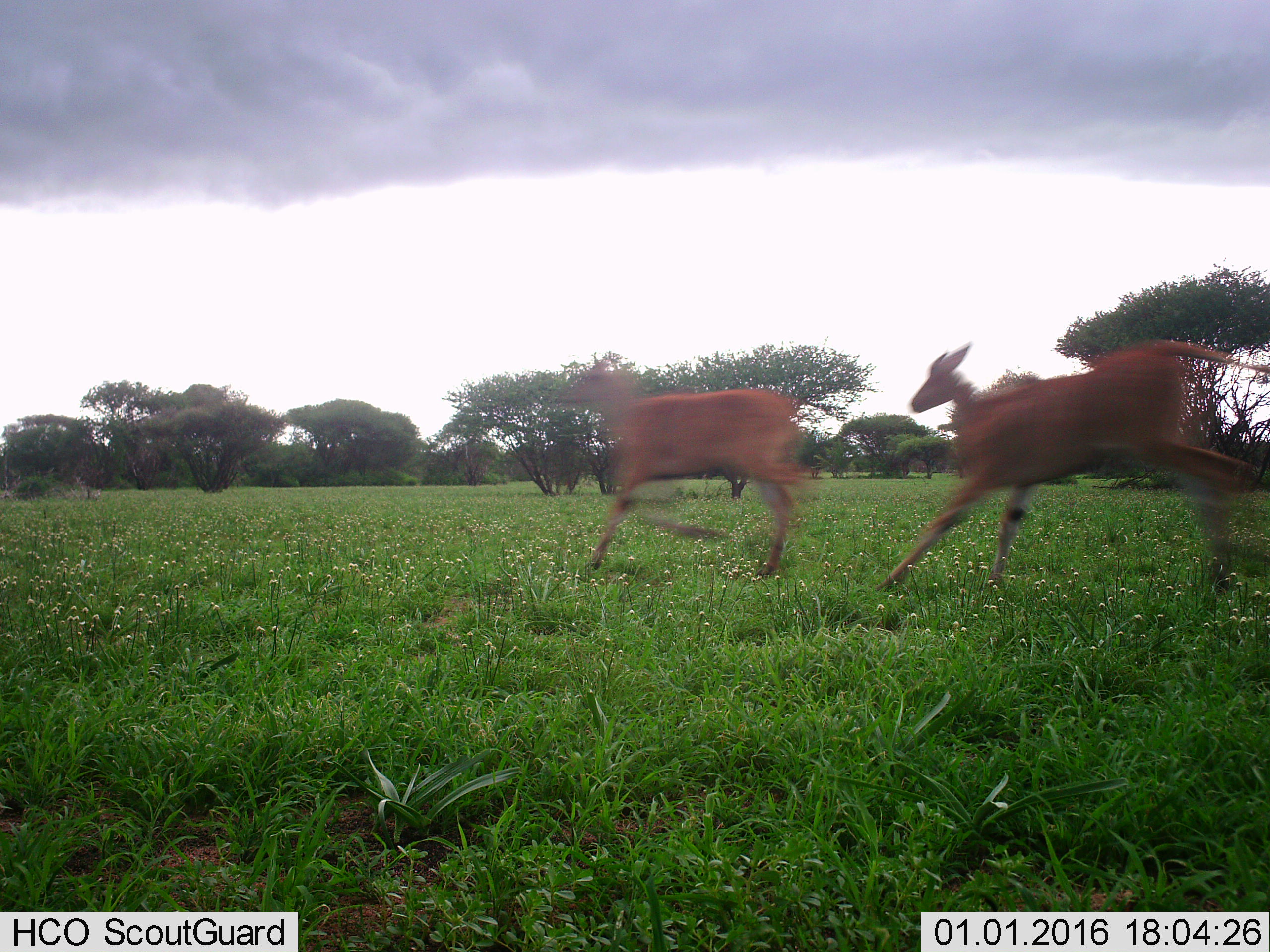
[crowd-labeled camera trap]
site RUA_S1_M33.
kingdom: Animalia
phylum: Chordata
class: Mammalia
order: Artiodactyla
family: Bovidae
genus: Tragelaphus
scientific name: Tragelaphus oryx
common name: eland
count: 2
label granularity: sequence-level